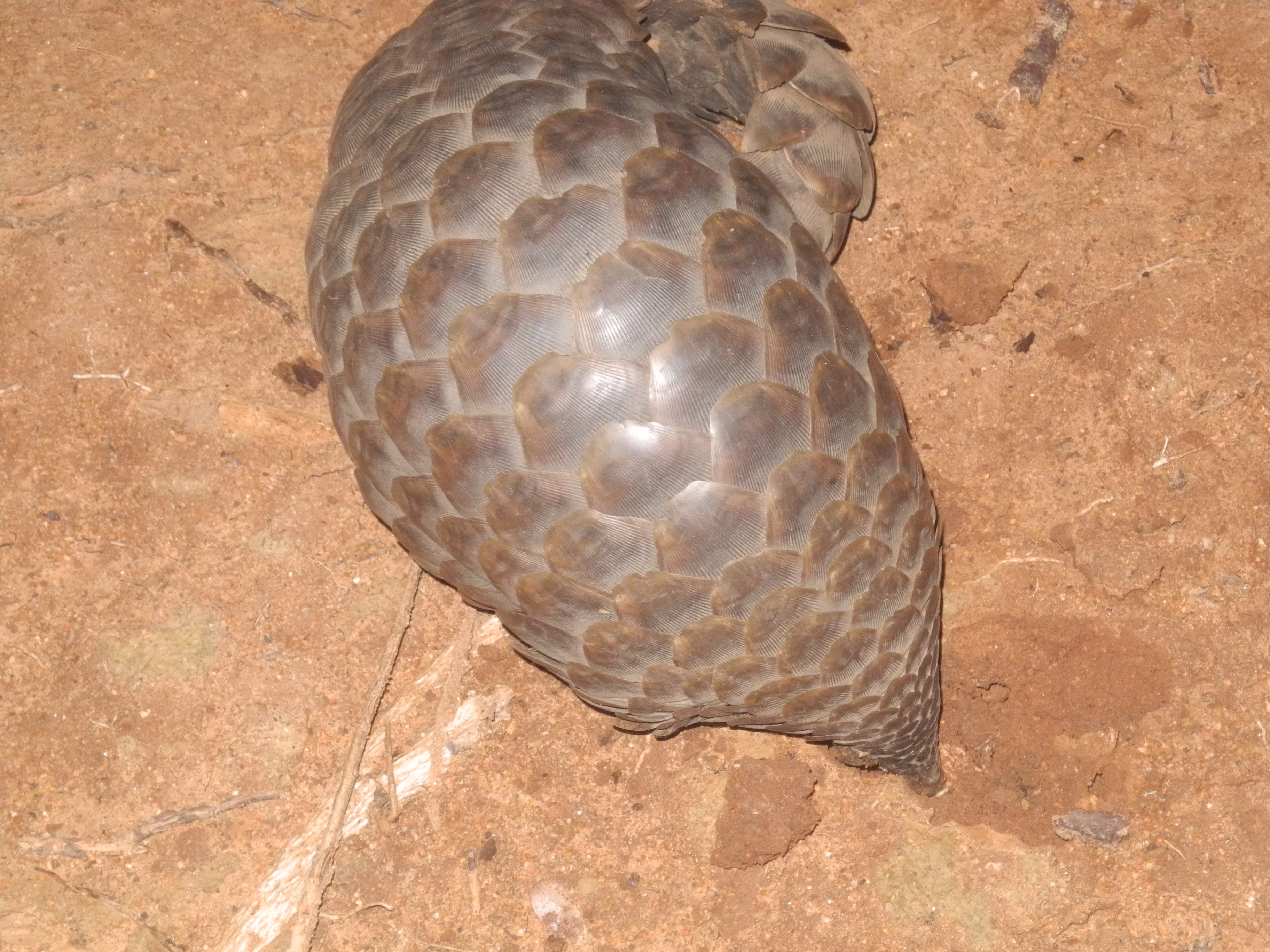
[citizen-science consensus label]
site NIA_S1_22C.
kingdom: Animalia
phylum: Chordata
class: Mammalia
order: Rodentia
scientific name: Rodentia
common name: rodent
Rodent (Rodentia), count 1. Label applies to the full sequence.